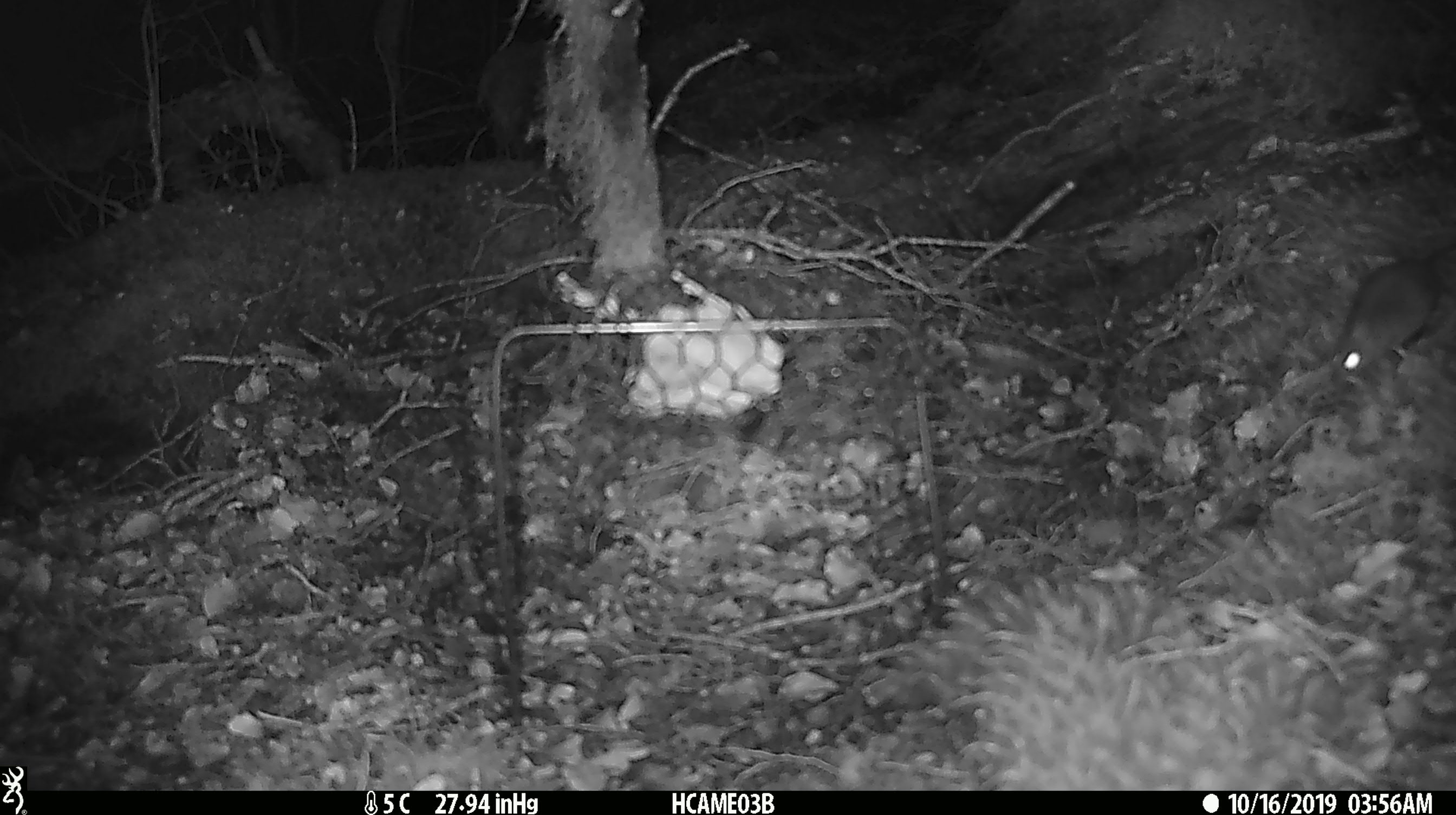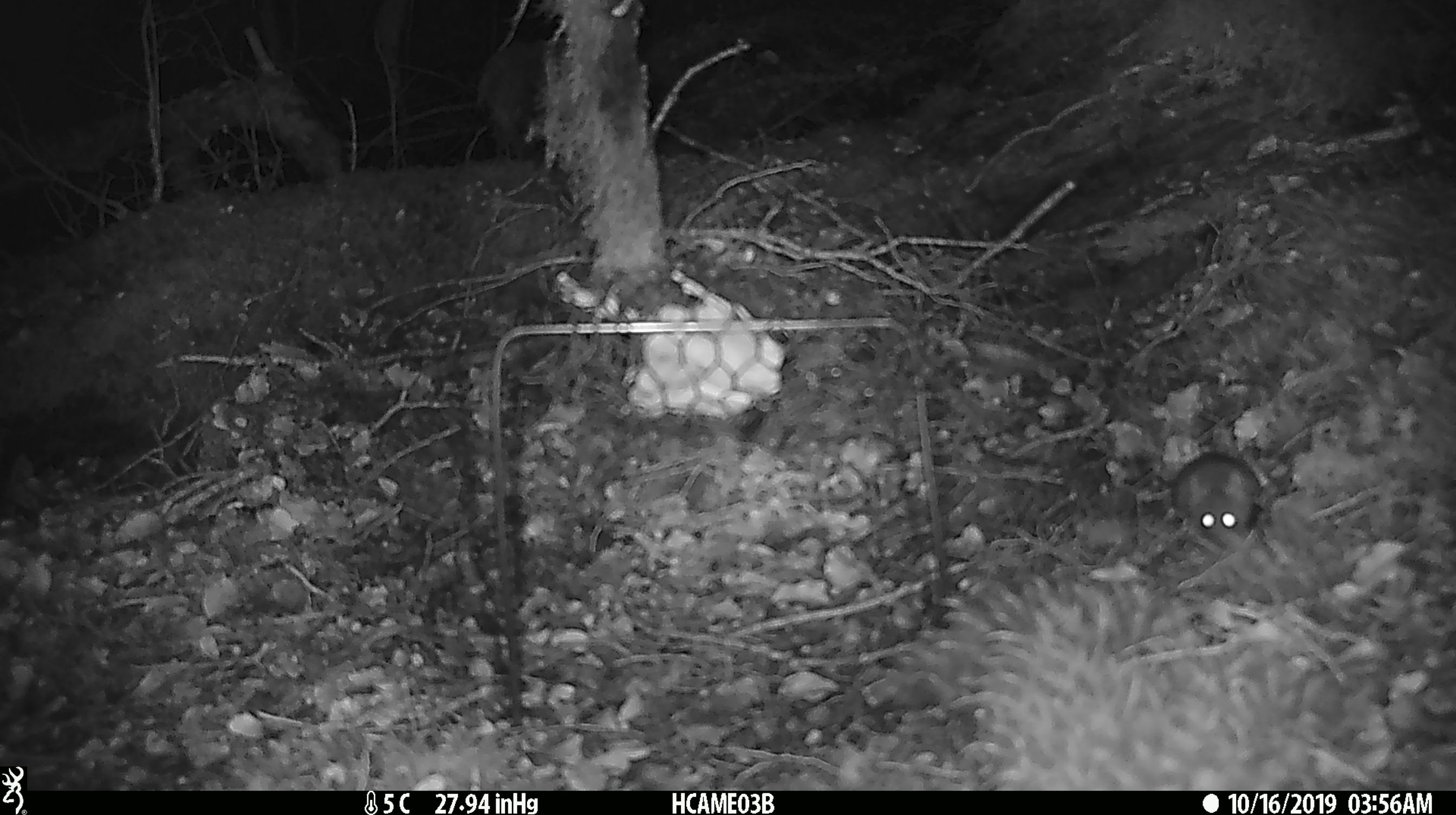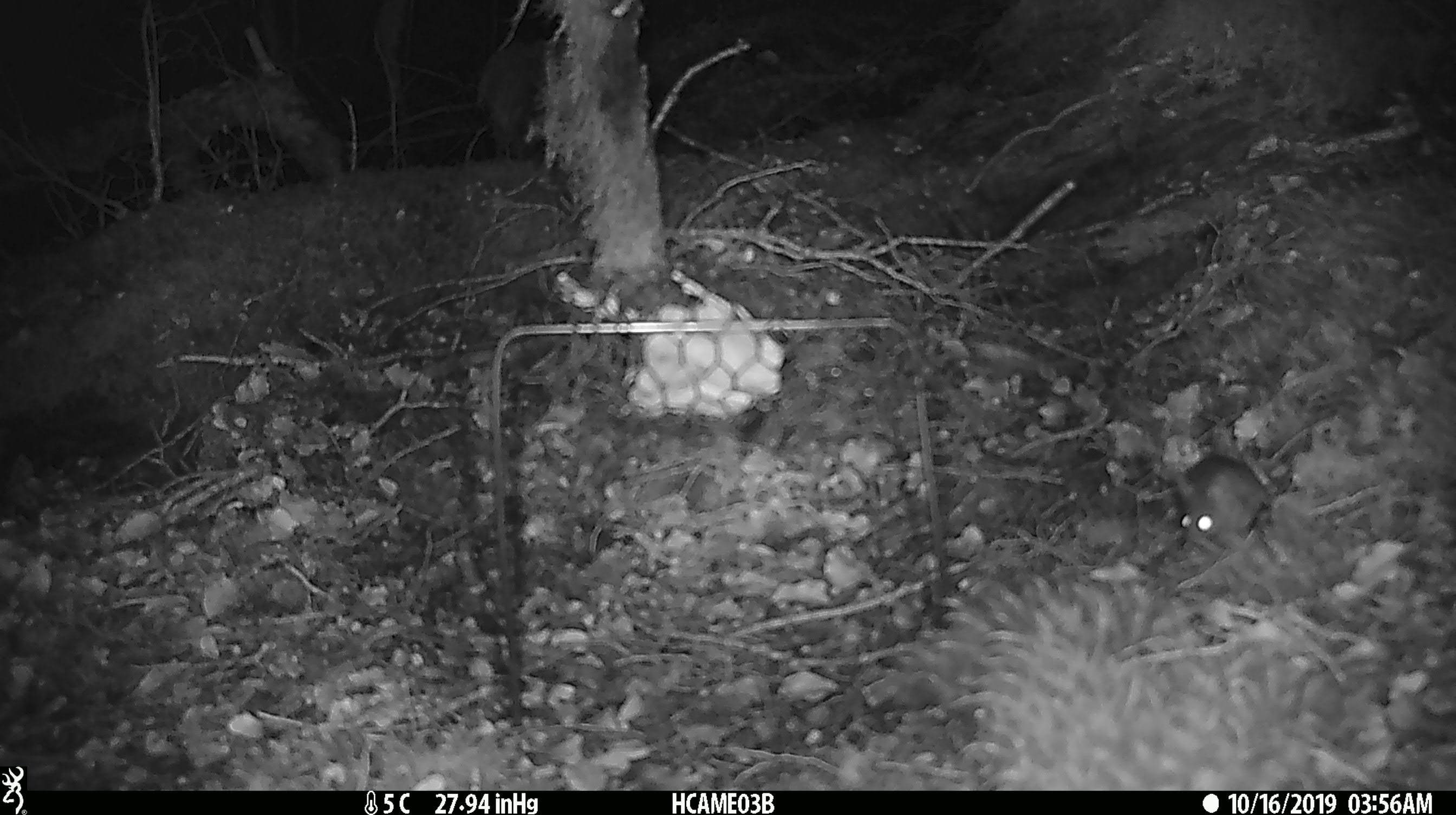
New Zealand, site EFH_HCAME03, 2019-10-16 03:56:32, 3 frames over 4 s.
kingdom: Animalia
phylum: Chordata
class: Mammalia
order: Rodentia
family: Muridae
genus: Mus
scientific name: Mus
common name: mouse